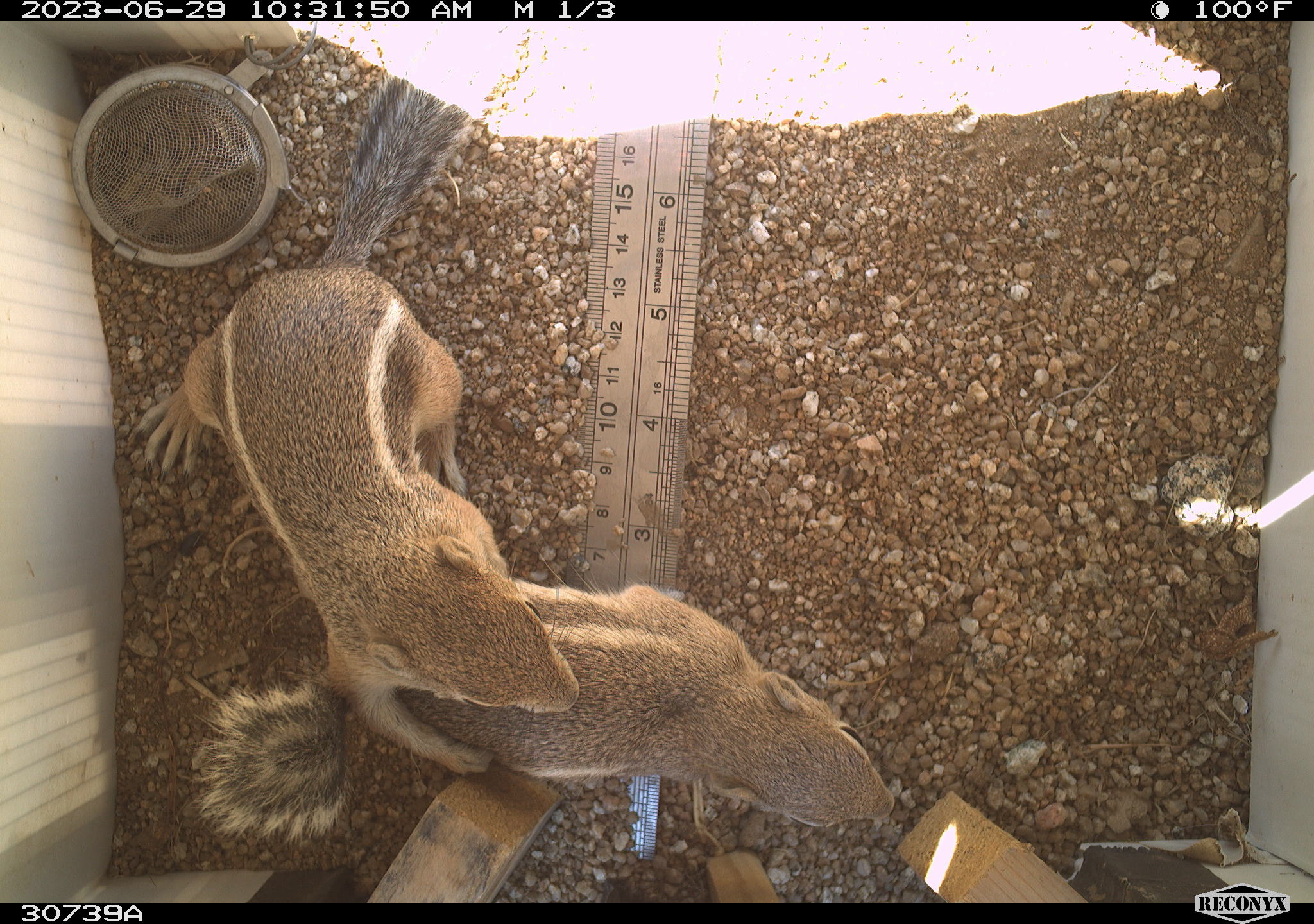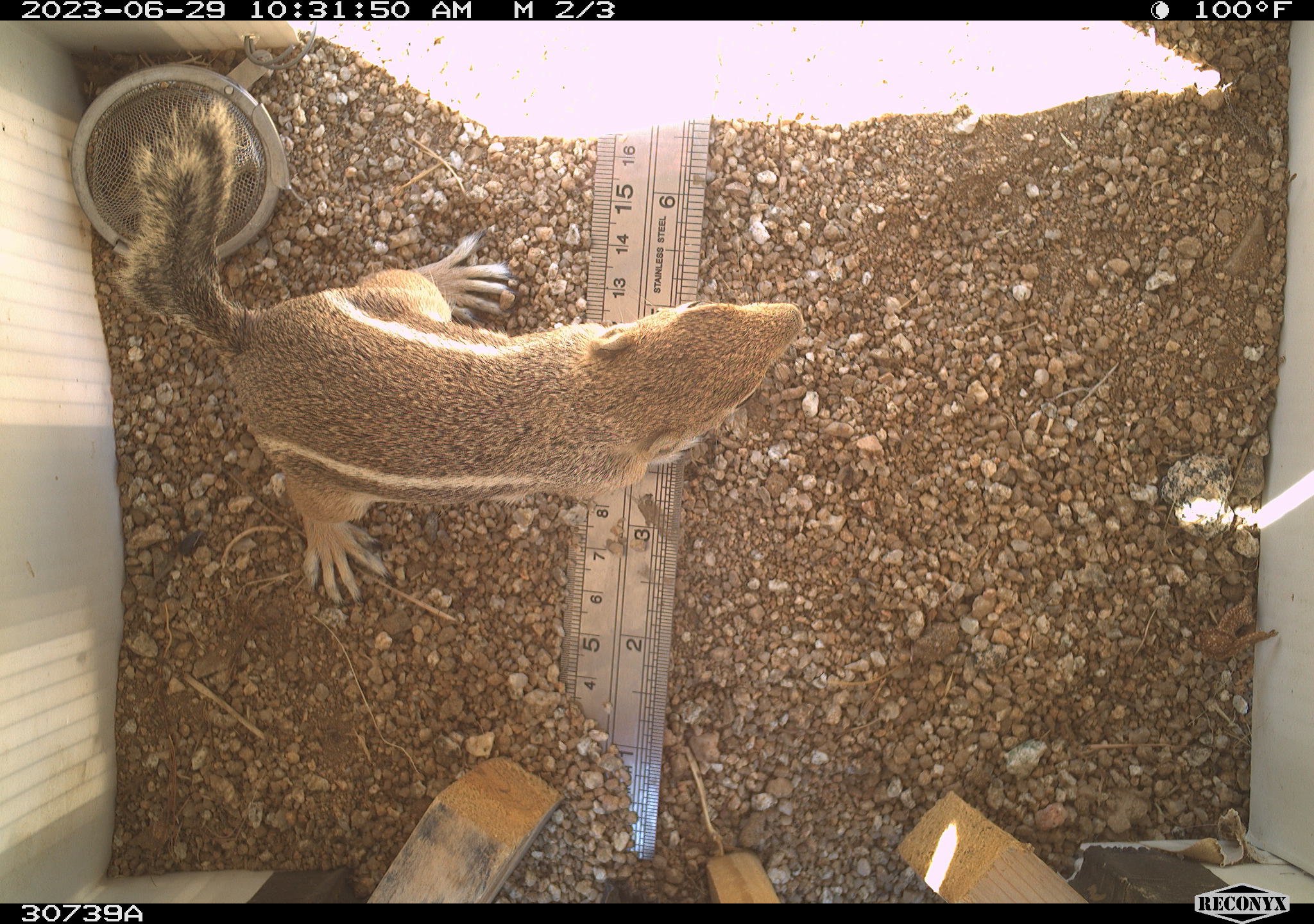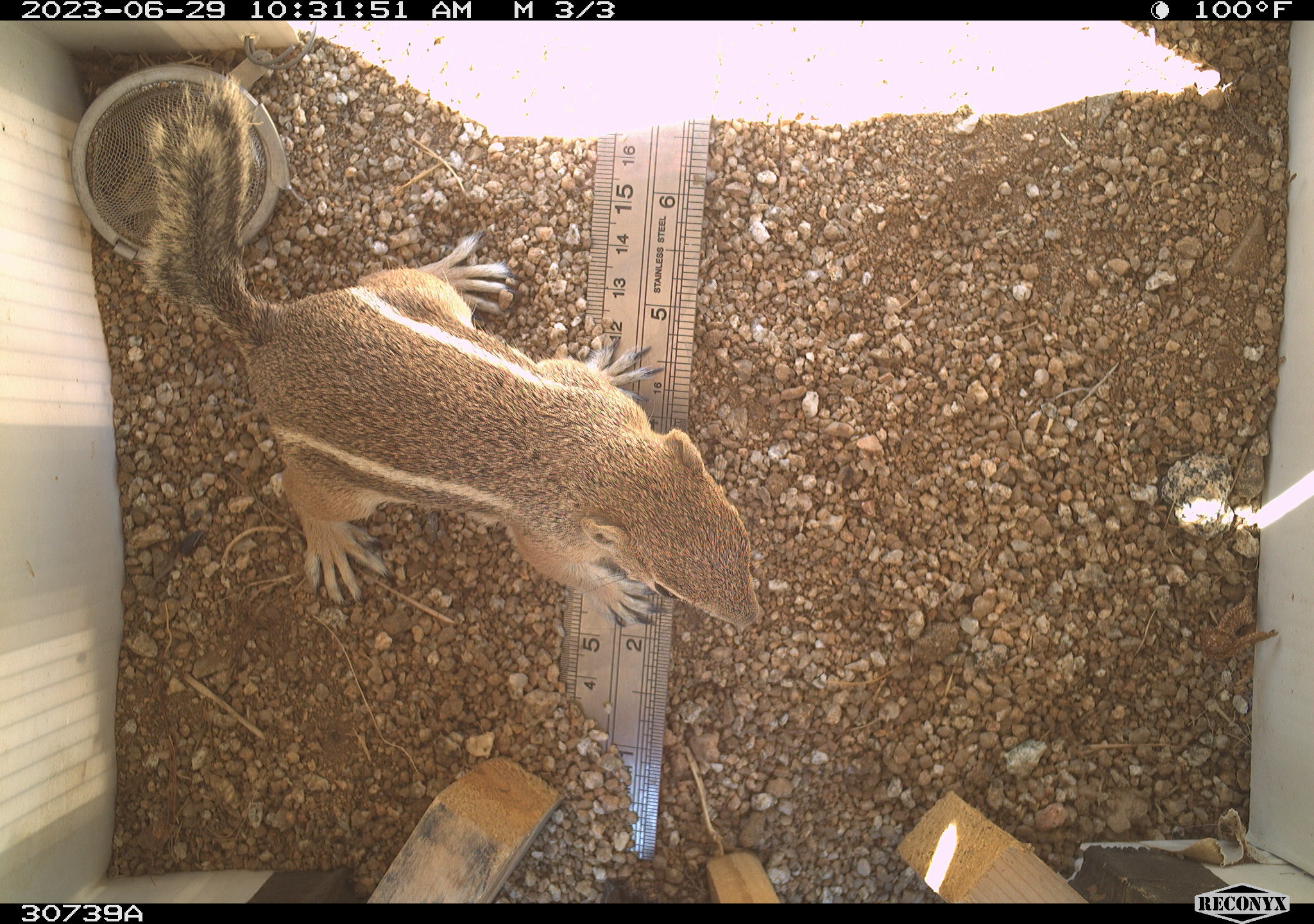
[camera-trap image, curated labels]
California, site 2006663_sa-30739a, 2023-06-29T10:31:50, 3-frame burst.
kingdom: Animalia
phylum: Chordata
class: Mammalia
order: Rodentia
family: Sciuridae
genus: Ammospermophilus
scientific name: Ammospermophilus leucurus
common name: white-tailed antelope squirrel